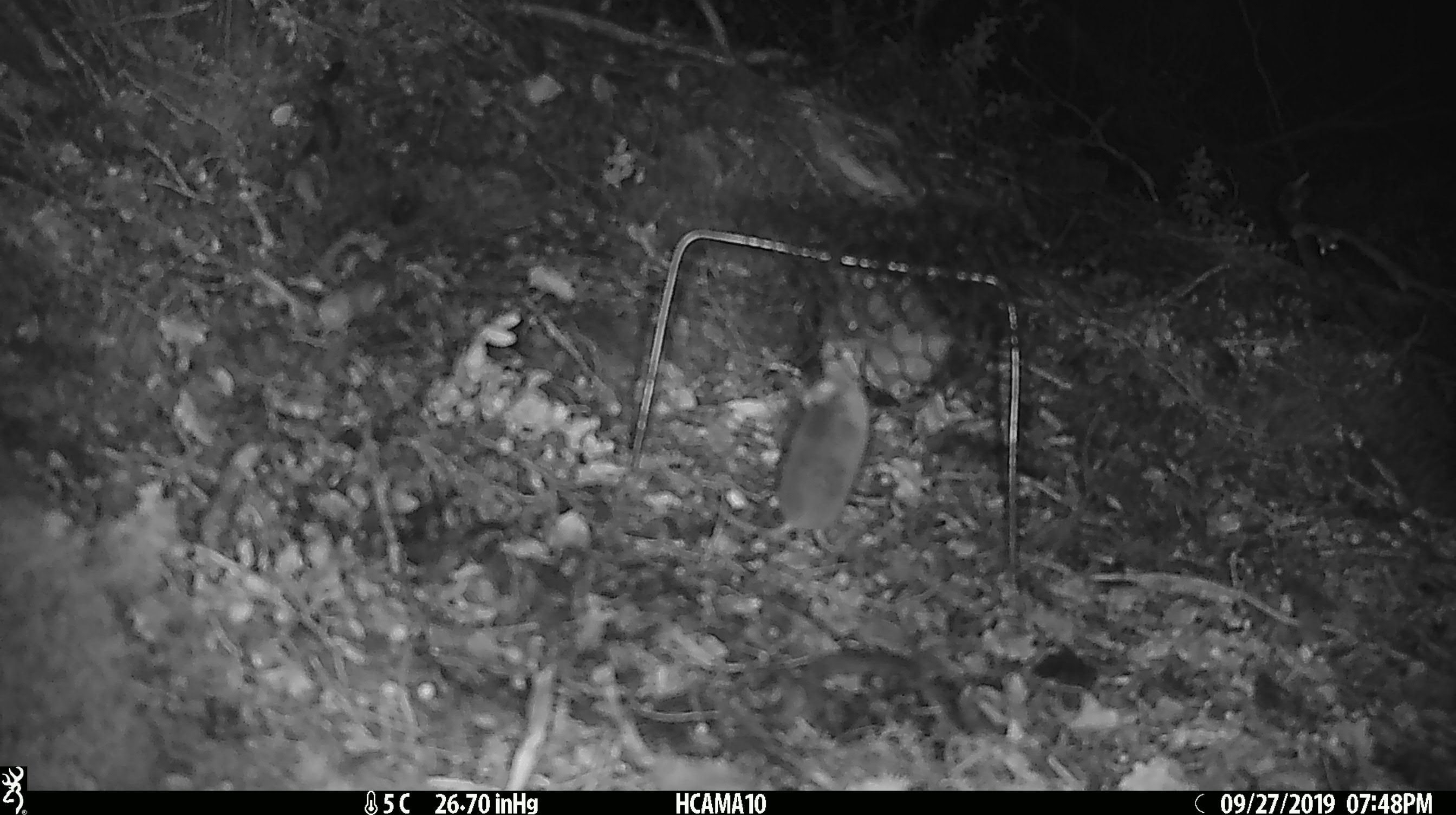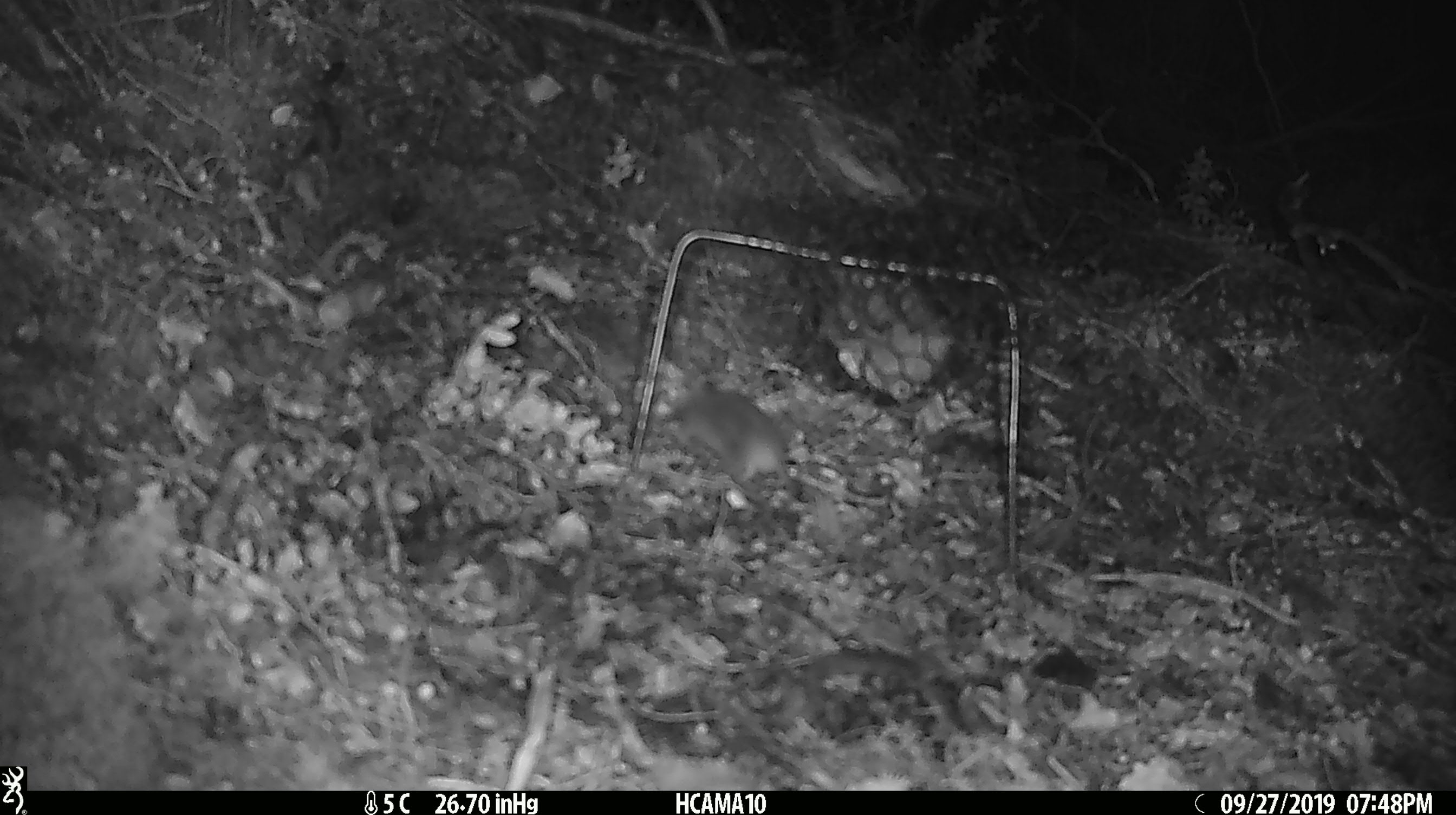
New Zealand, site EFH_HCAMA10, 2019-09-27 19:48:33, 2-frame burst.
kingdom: Animalia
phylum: Chordata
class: Mammalia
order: Rodentia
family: Muridae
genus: Mus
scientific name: Mus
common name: mouse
Mouse (Mus).